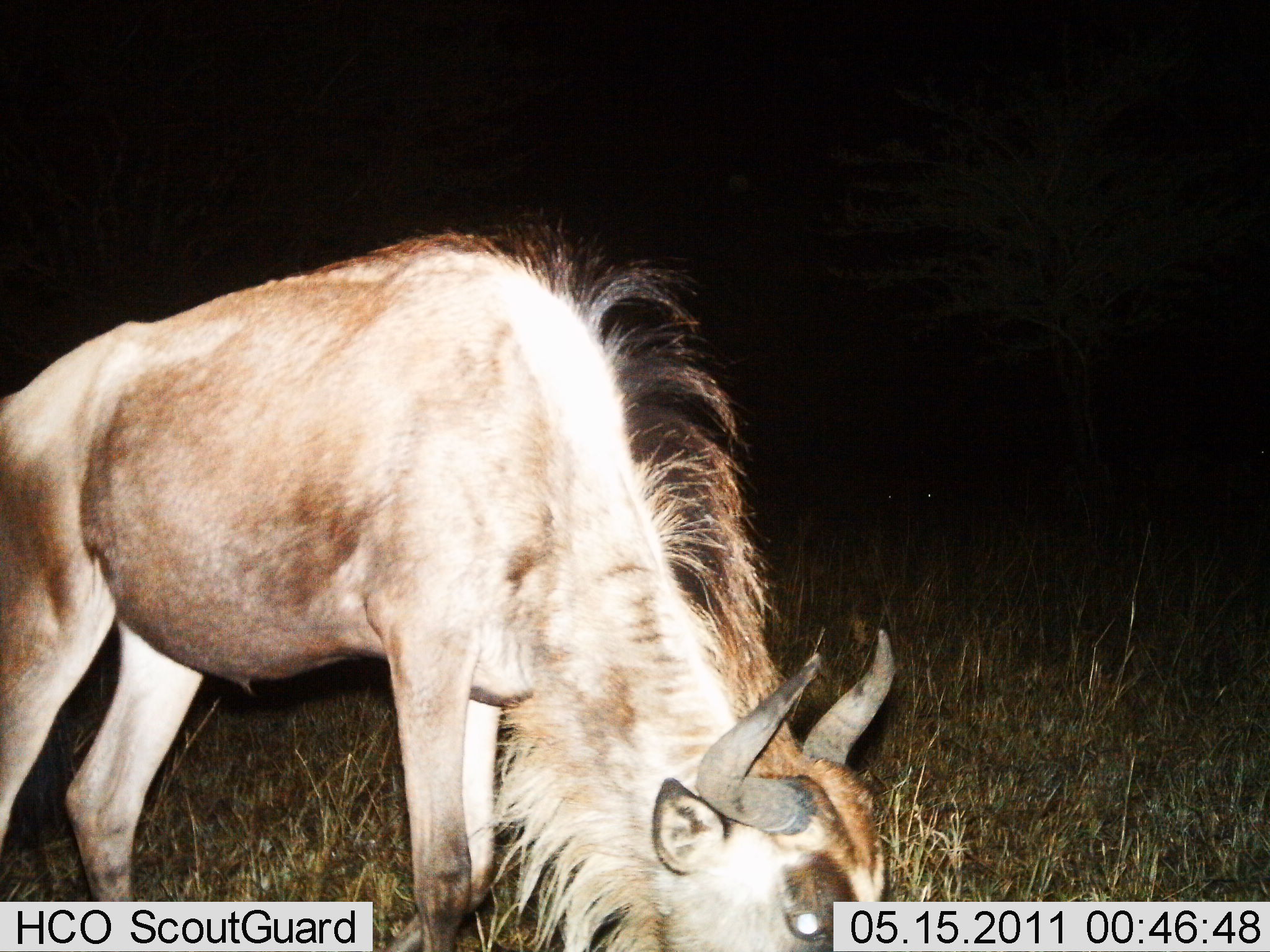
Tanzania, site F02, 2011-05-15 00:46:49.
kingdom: Animalia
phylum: Chordata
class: Mammalia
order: Artiodactyla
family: Bovidae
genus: Connochaetes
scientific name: Connochaetes taurinus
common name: blue wildebeest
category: wildebeest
Wildebeest (blue wildebeest) (Connochaetes taurinus), count 1. Behavior (volunteer vote fractions): standing 7%, resting 0%, moving 0%, interacting 0%. Young present (vote fraction): 0%. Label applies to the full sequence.